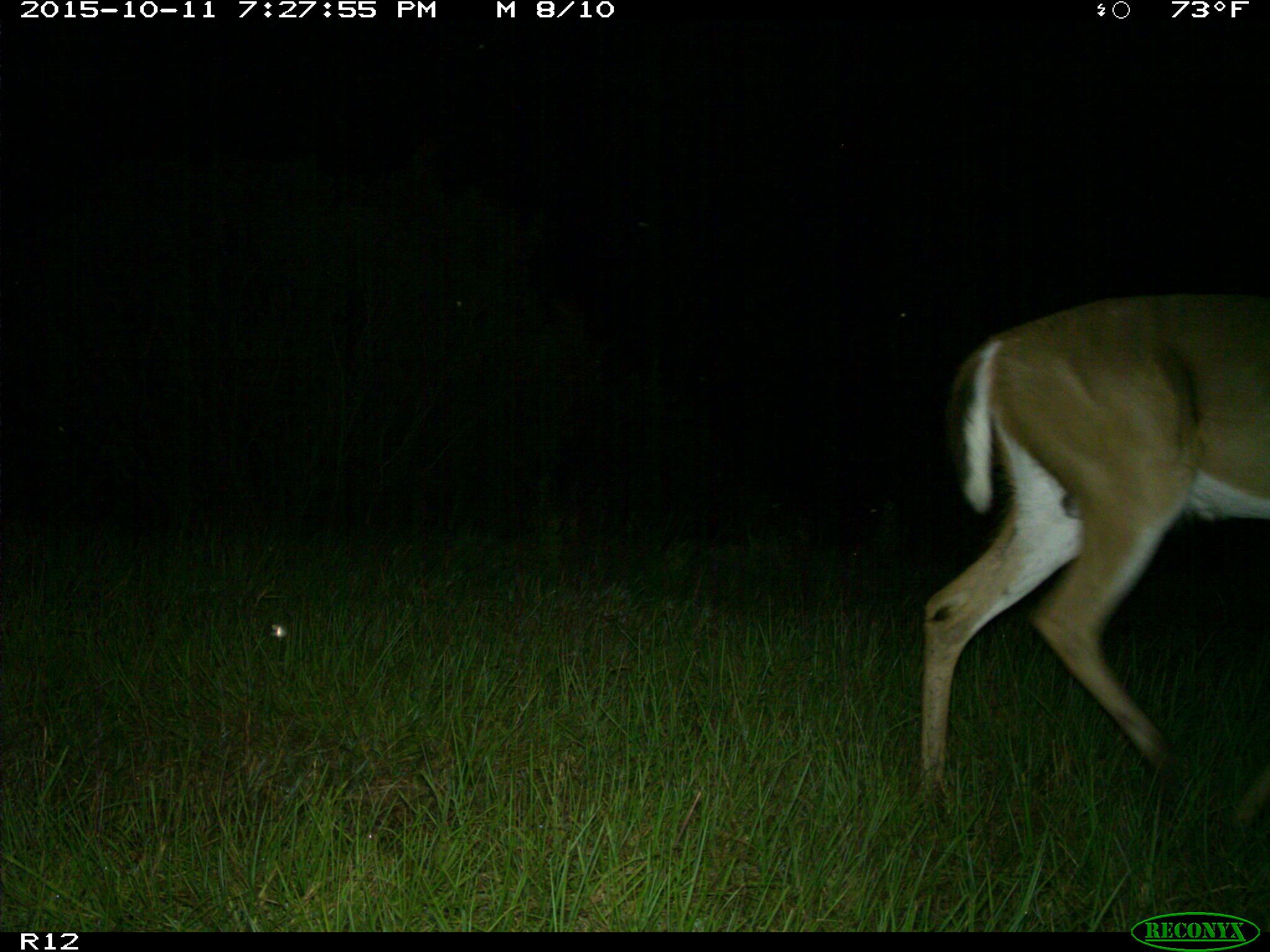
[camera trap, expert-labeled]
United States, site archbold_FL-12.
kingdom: Animalia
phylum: Chordata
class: Mammalia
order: Artiodactyla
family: Cervidae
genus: Odocoileus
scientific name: Odocoileus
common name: deer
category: unidentified deer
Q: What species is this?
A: Unidentified deer (deer) (Odocoileus).